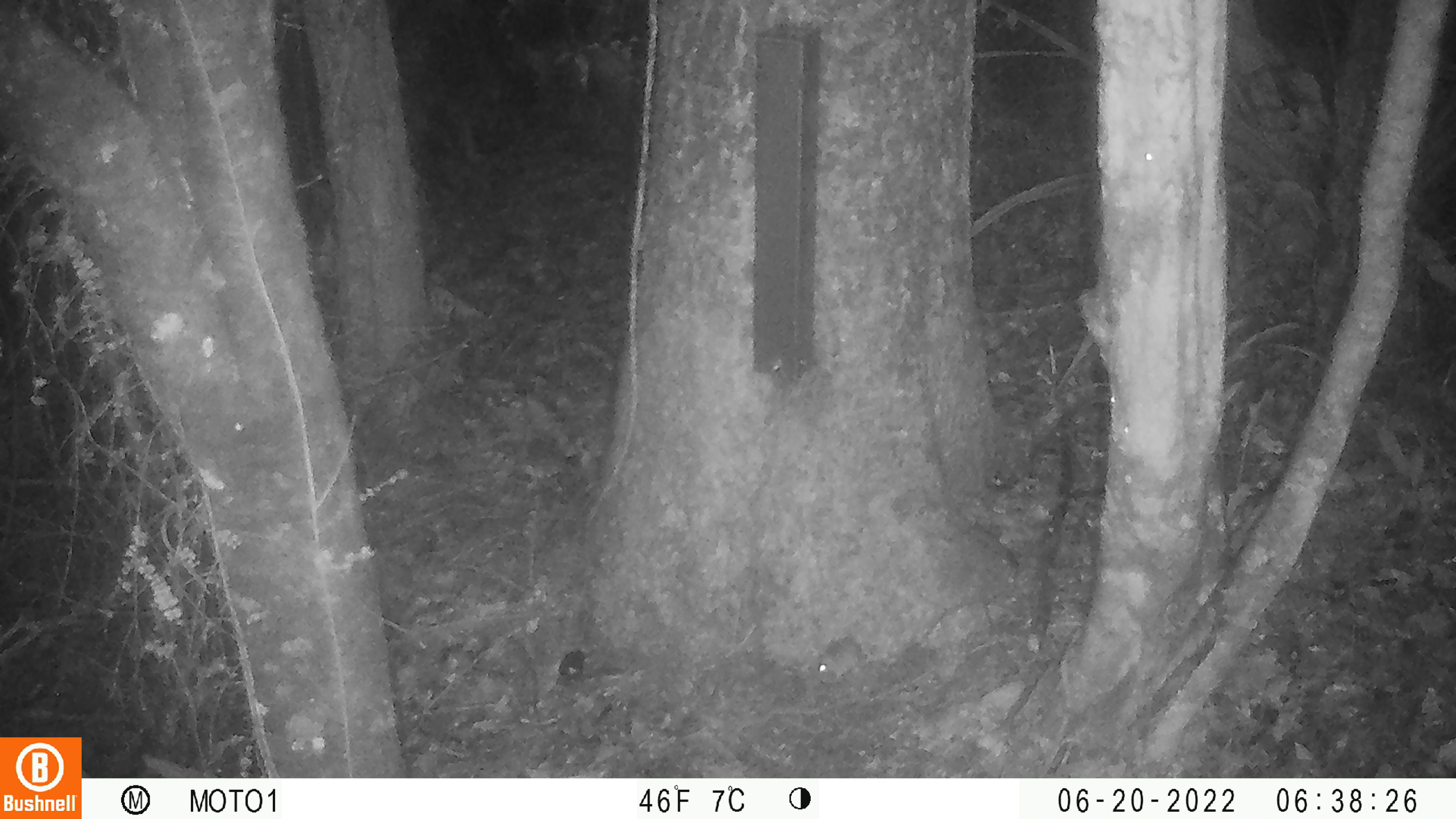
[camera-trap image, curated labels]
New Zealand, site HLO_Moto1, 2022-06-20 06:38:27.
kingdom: Animalia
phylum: Chordata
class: Mammalia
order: Rodentia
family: Muridae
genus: Mus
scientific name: Mus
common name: mouse